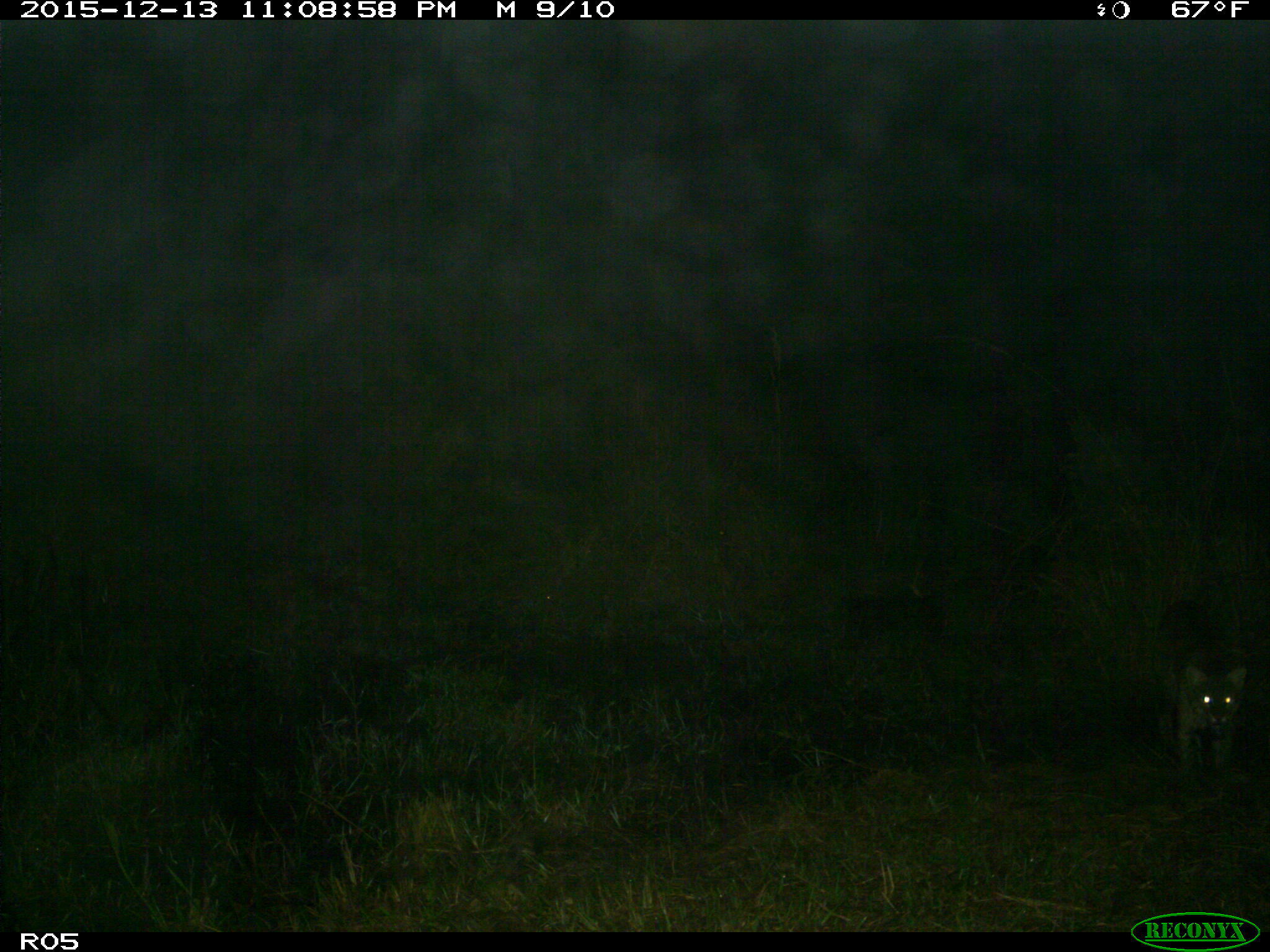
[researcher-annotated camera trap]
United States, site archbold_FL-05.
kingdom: Animalia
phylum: Chordata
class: Mammalia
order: Carnivora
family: Felidae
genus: Lynx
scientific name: Lynx rufus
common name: bobcat